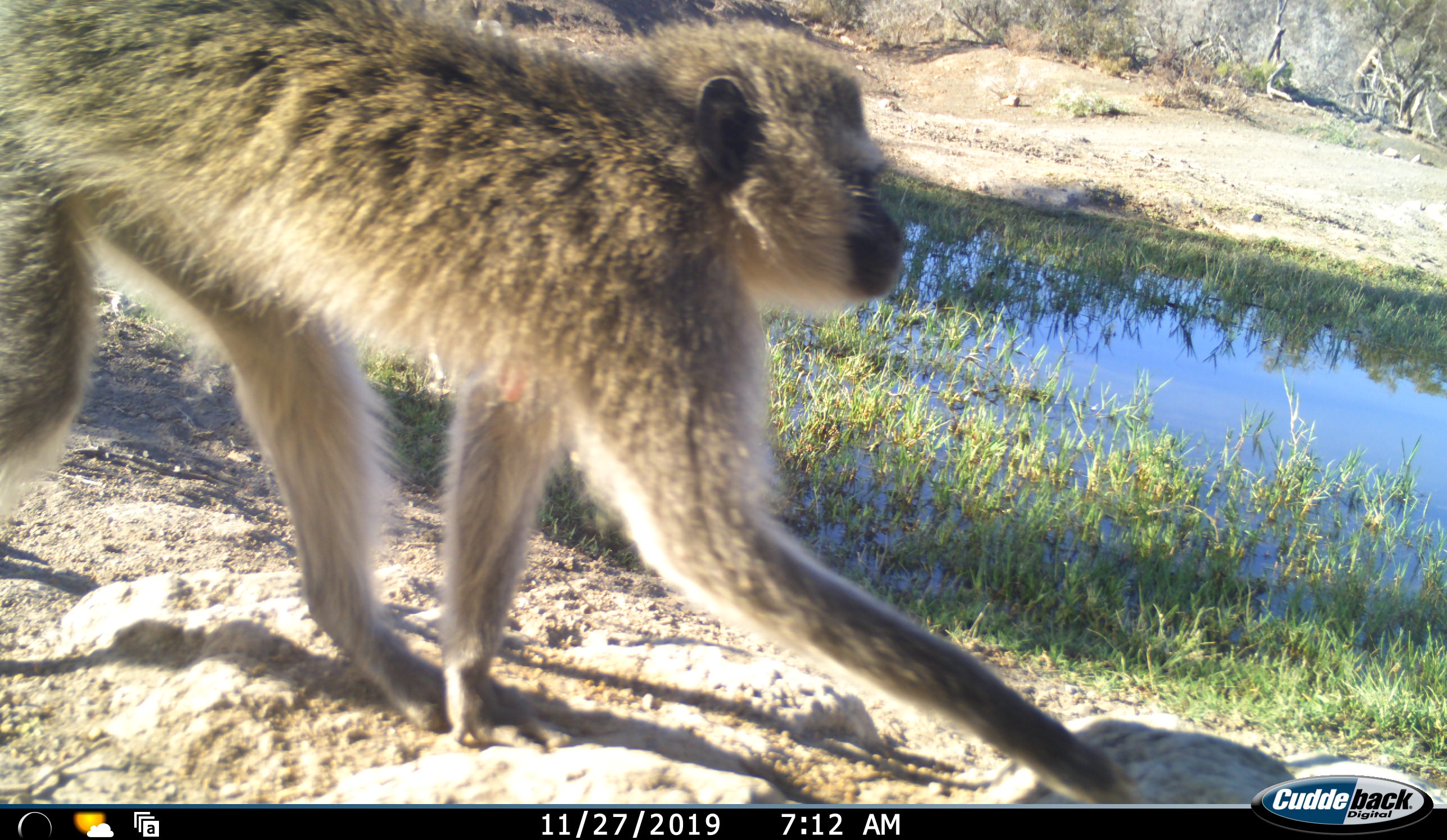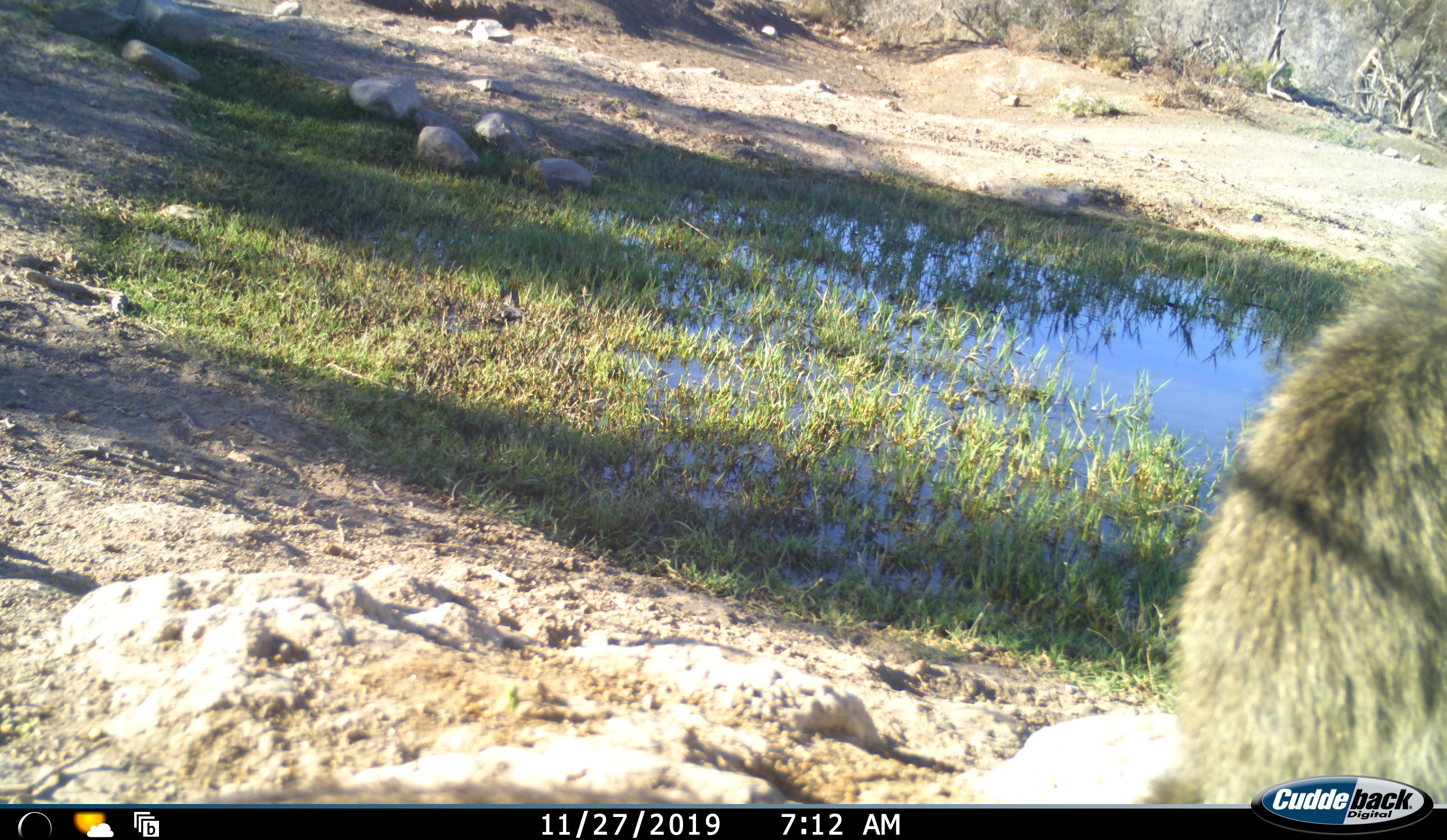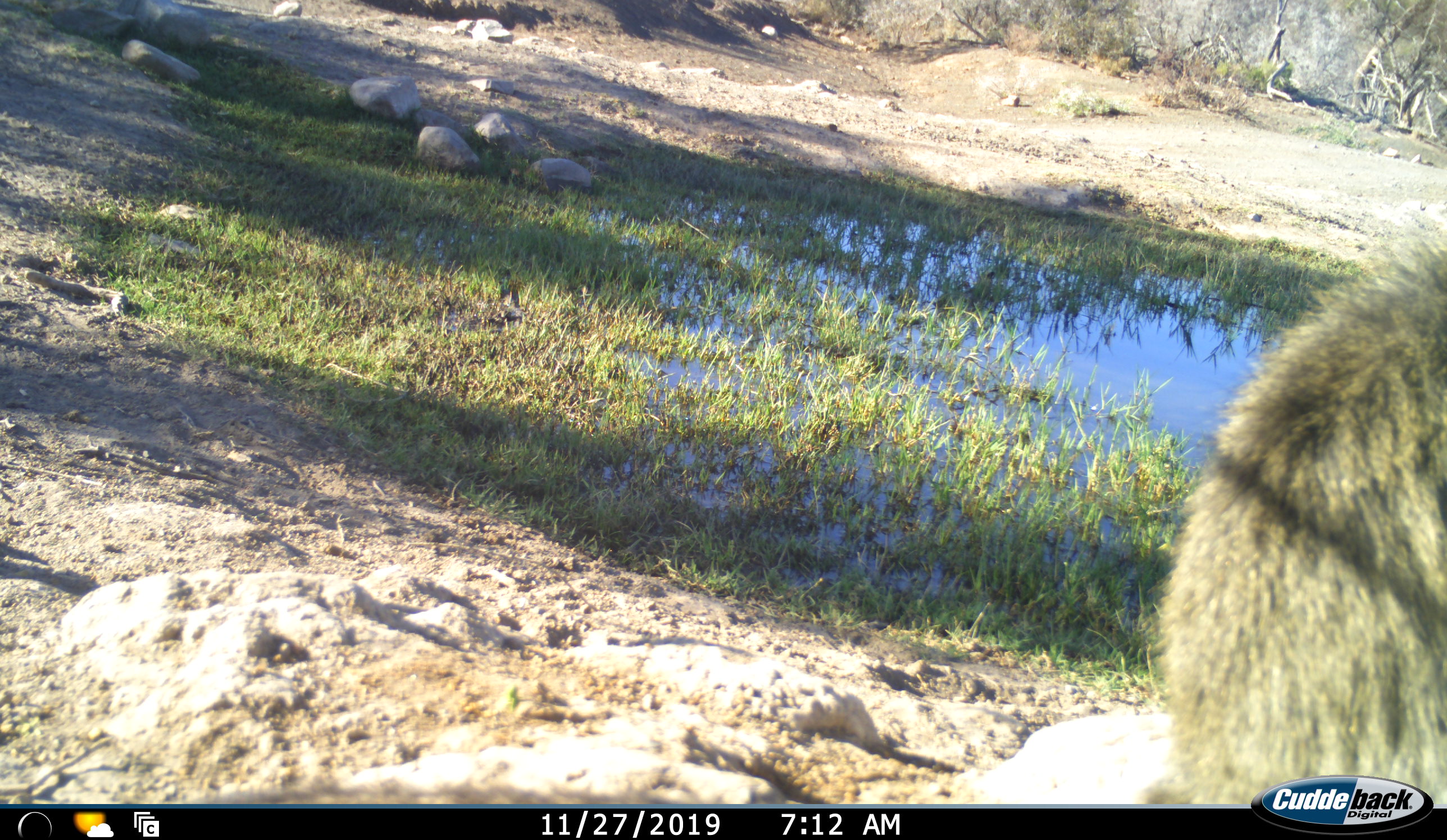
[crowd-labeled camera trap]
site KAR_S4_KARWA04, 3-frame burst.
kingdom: Animalia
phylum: Chordata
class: Mammalia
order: Primates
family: Cercopithecidae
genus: Chlorocebus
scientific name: Chlorocebus pygerythrus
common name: vervet monkey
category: monkeyvervet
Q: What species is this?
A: Monkeyvervet (vervet monkey) (Chlorocebus pygerythrus).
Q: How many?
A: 1.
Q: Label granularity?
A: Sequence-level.